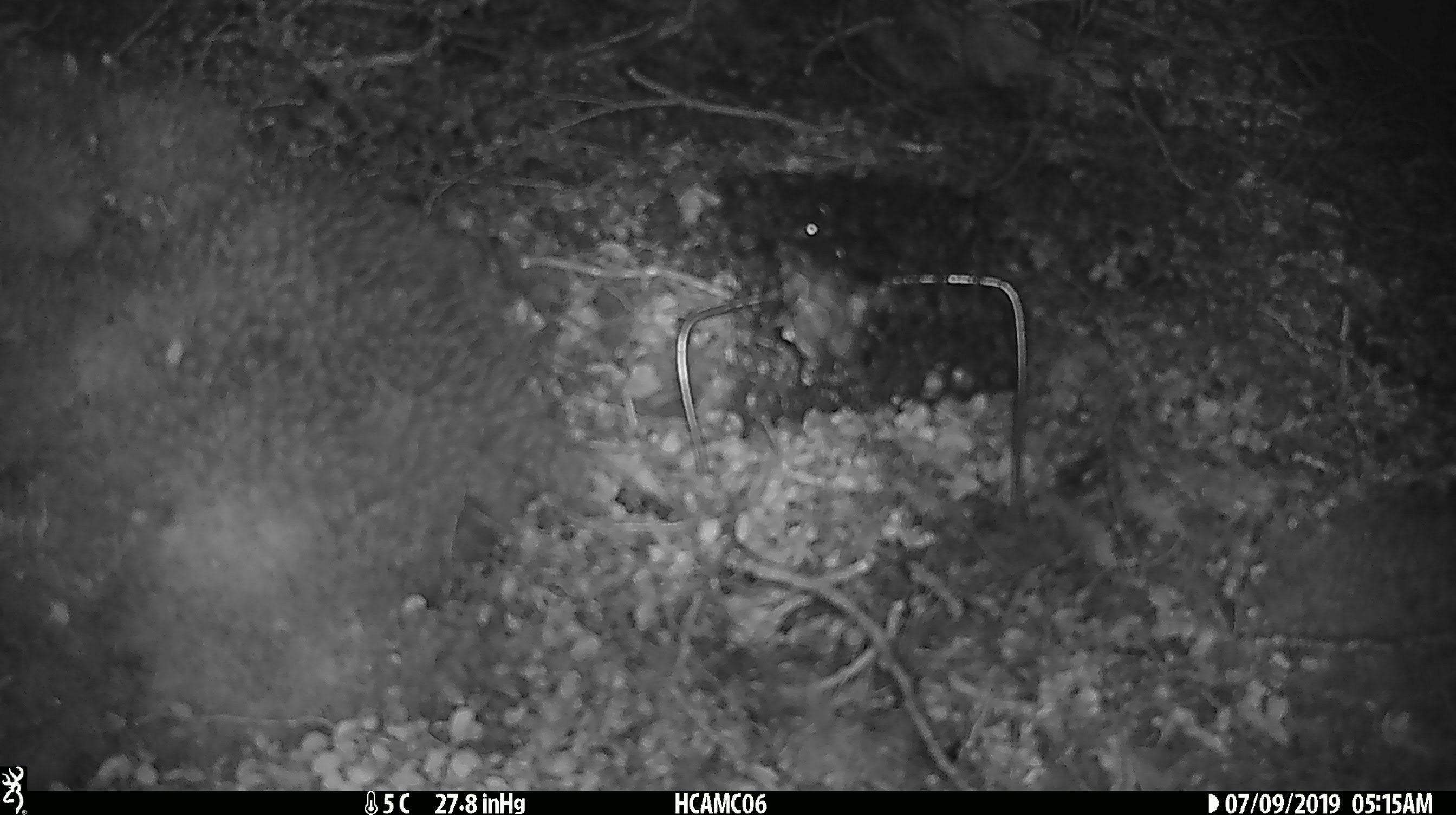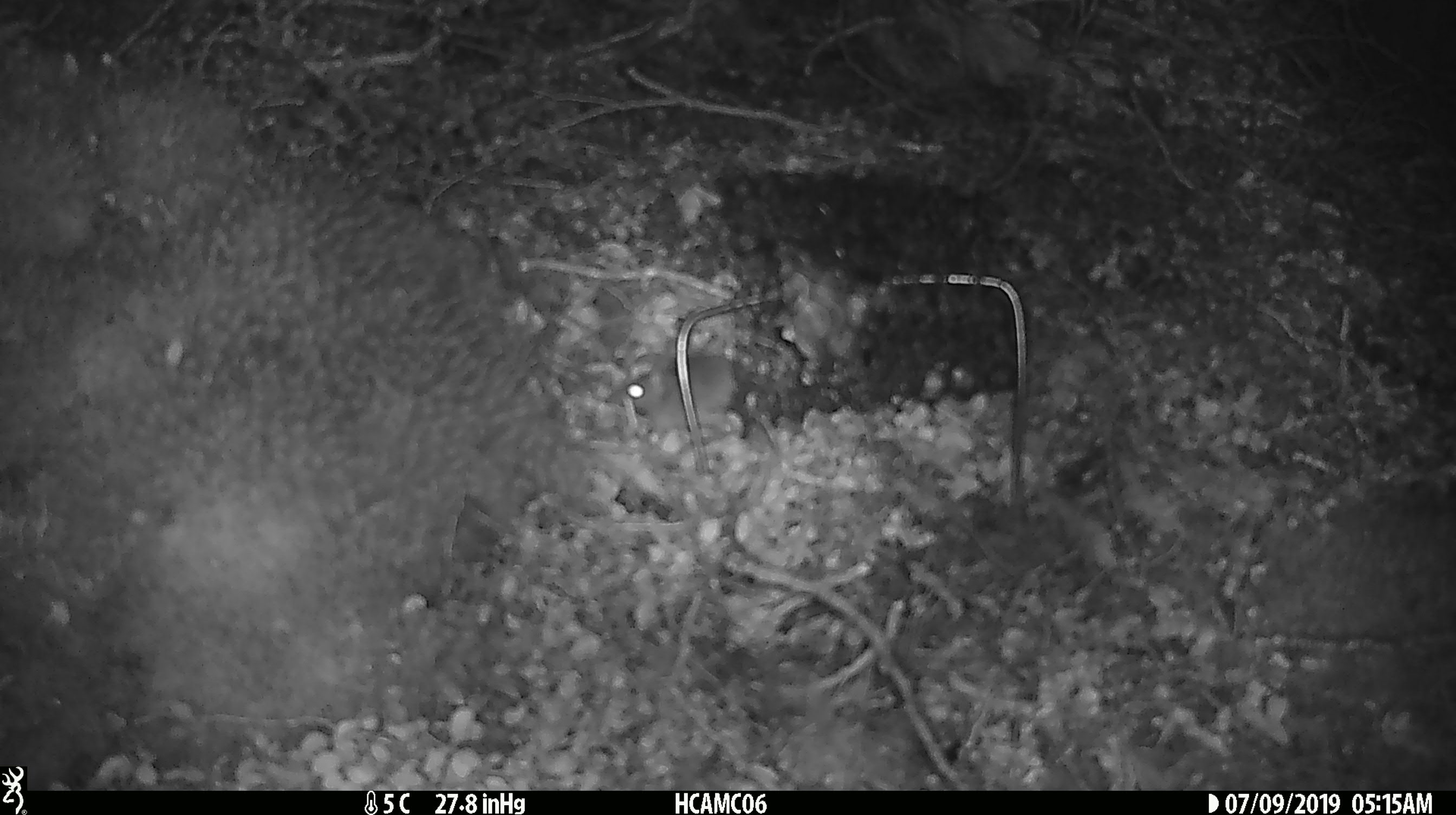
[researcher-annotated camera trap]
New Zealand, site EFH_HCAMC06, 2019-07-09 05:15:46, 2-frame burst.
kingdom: Animalia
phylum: Chordata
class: Mammalia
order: Rodentia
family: Muridae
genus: Mus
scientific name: Mus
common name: mouse